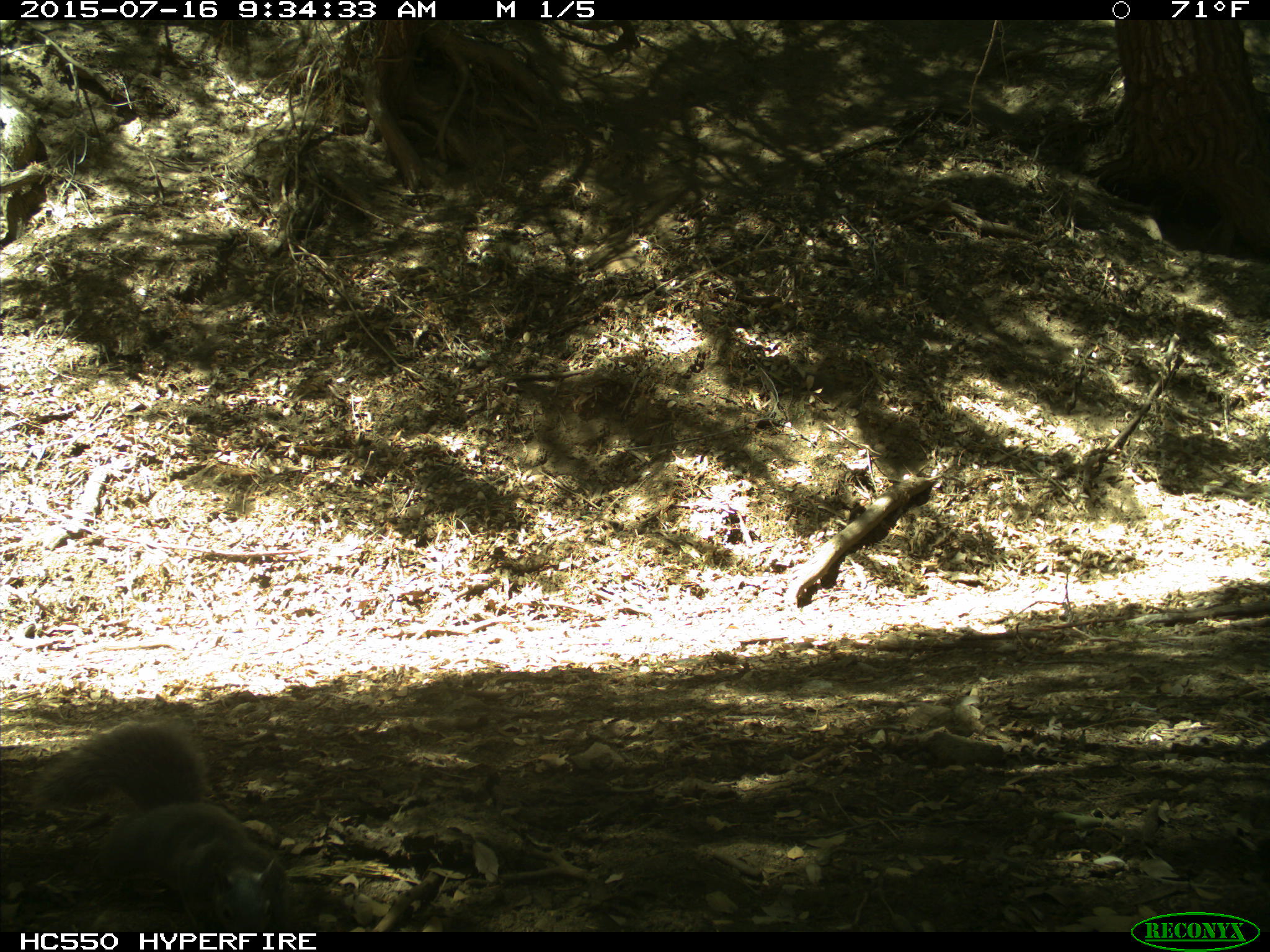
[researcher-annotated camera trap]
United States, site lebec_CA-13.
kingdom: Animalia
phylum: Chordata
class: Mammalia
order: Rodentia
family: Sciuridae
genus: Sciurus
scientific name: Sciurus carolinensis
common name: eastern gray squirrel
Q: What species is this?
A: Sciurus carolinensis (eastern gray squirrel).